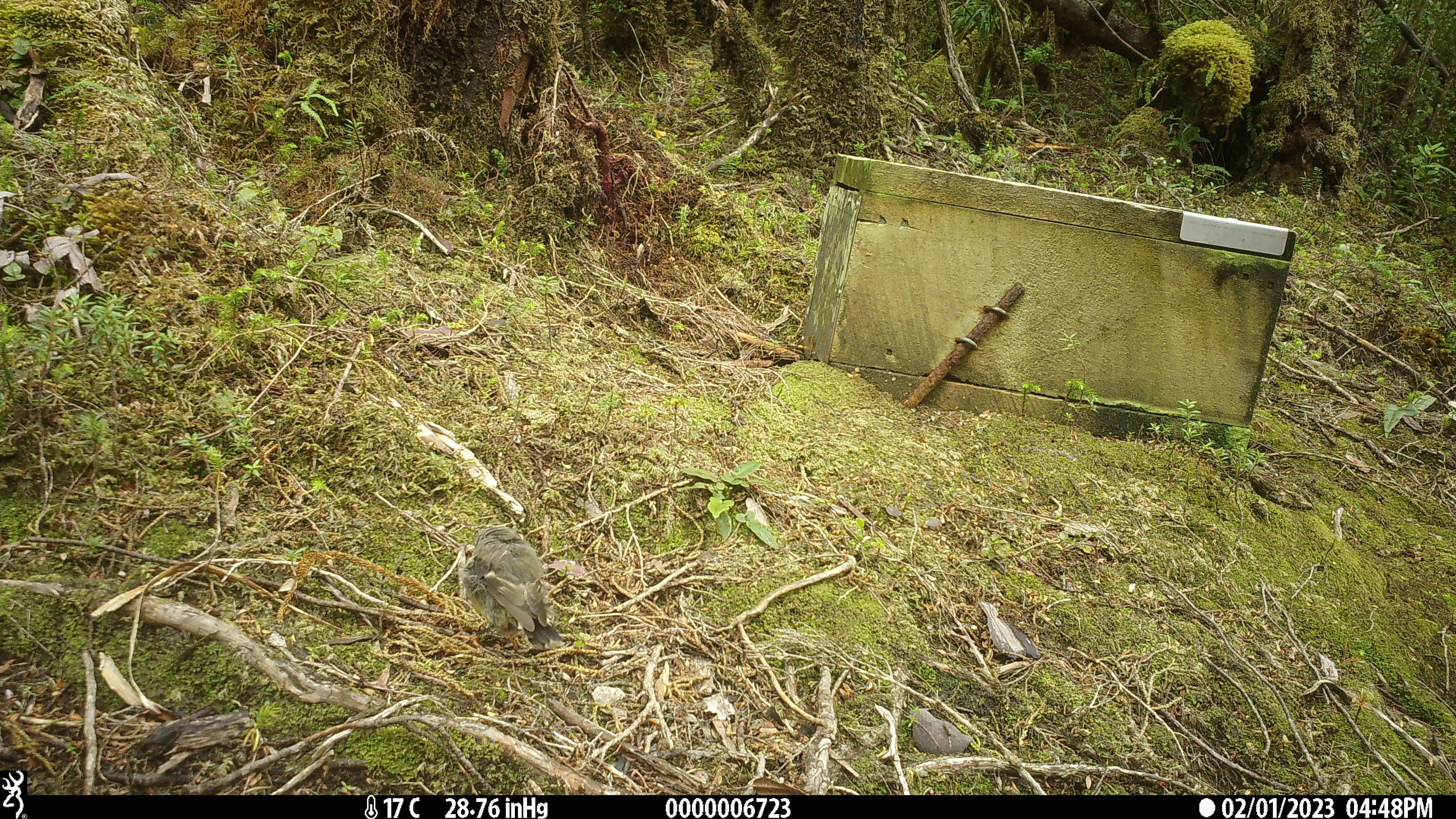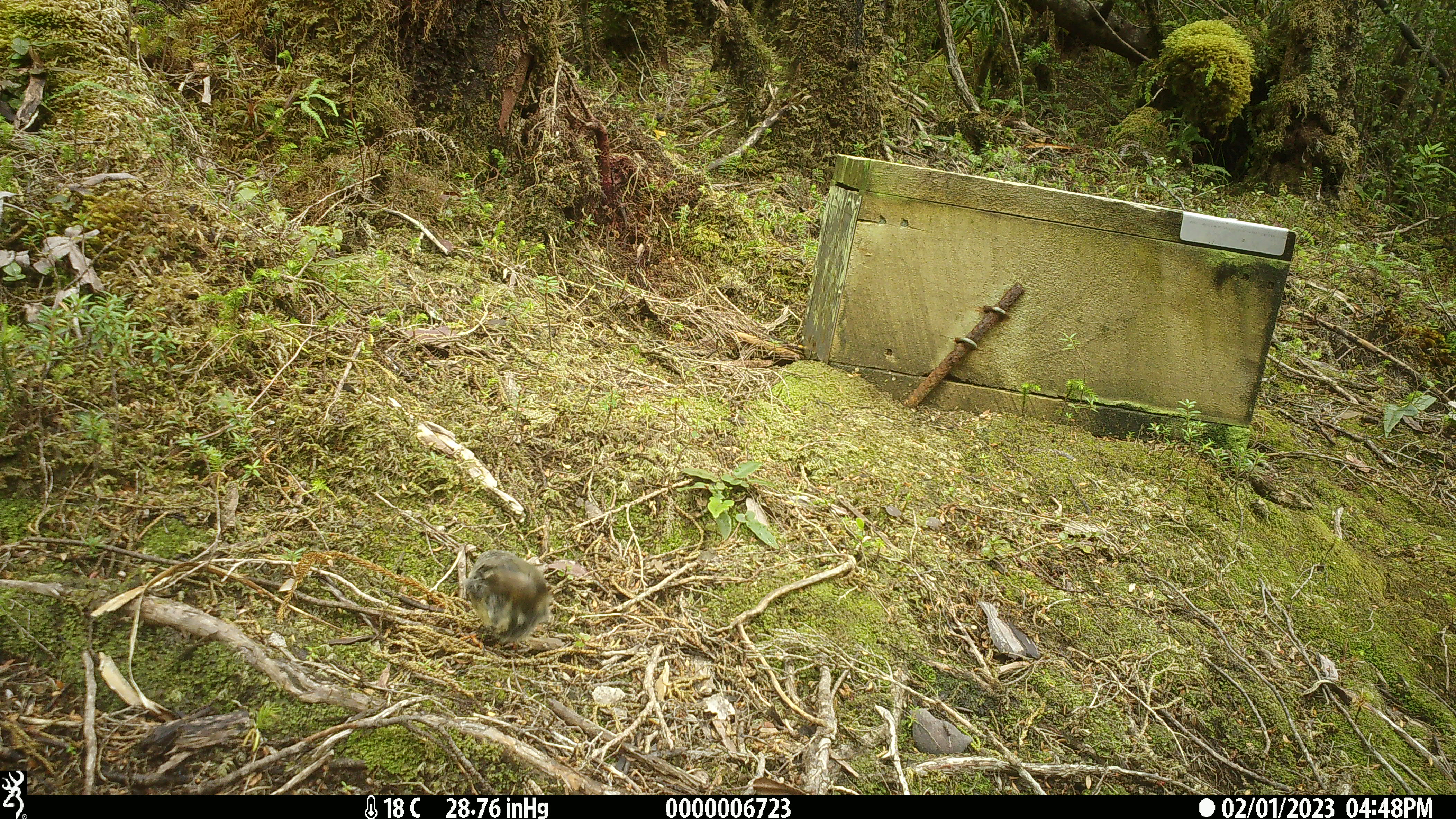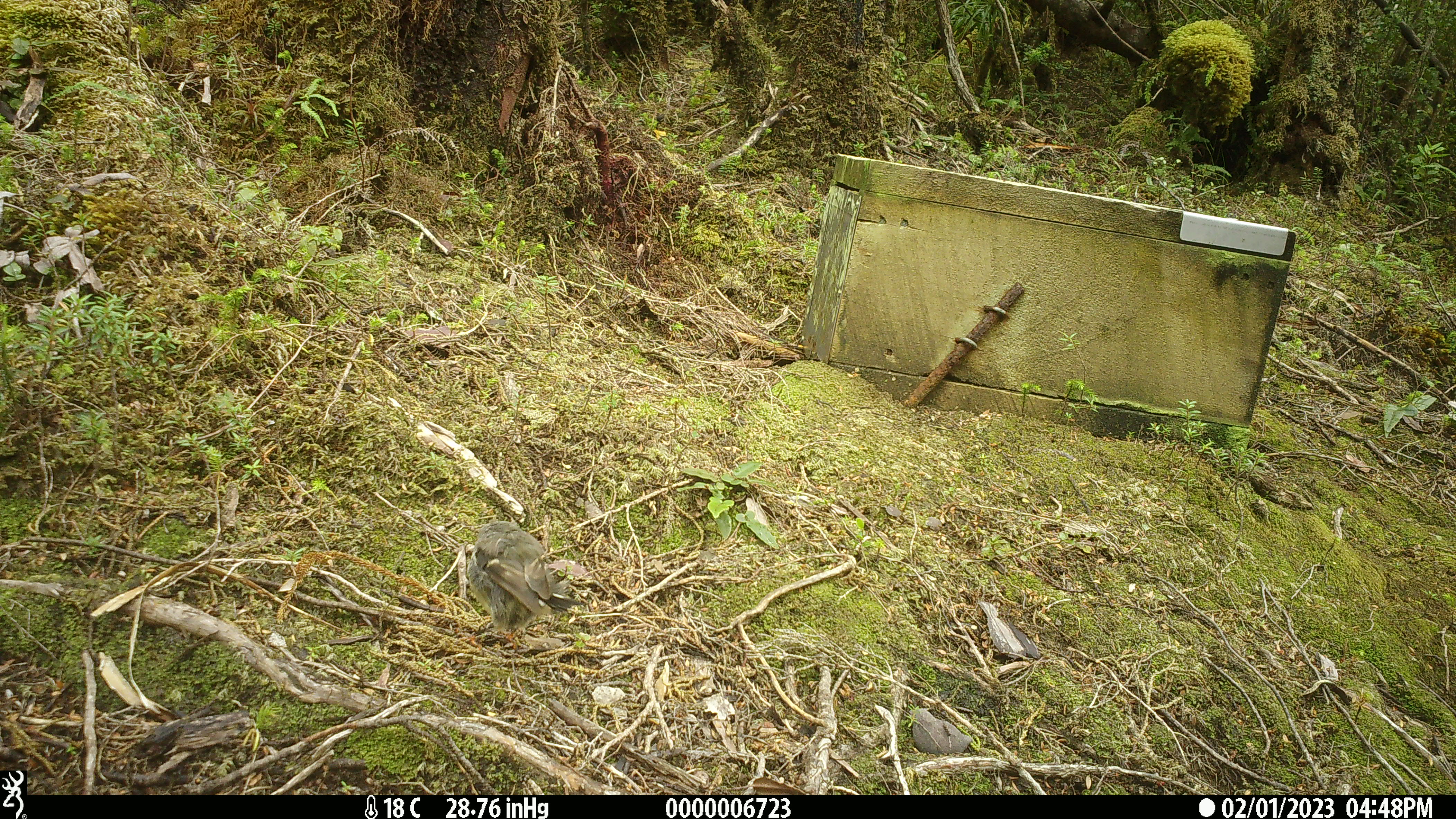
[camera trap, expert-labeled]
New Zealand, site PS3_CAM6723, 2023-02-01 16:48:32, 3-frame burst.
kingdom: Animalia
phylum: Chordata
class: Aves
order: Passeriformes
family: Petroicidae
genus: Petroica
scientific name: Petroica macrocephala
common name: tomtit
Tomtit (Petroica macrocephala).